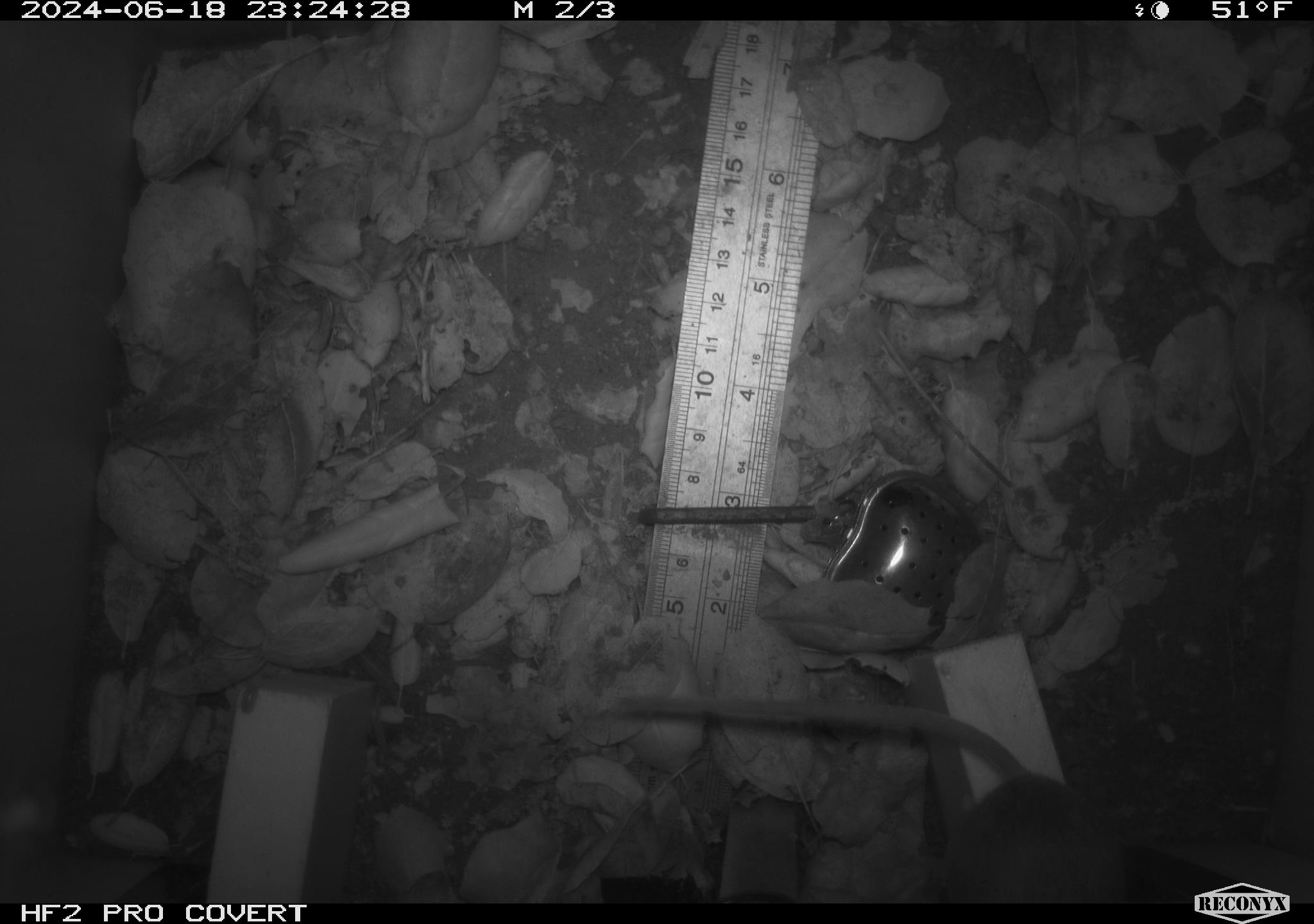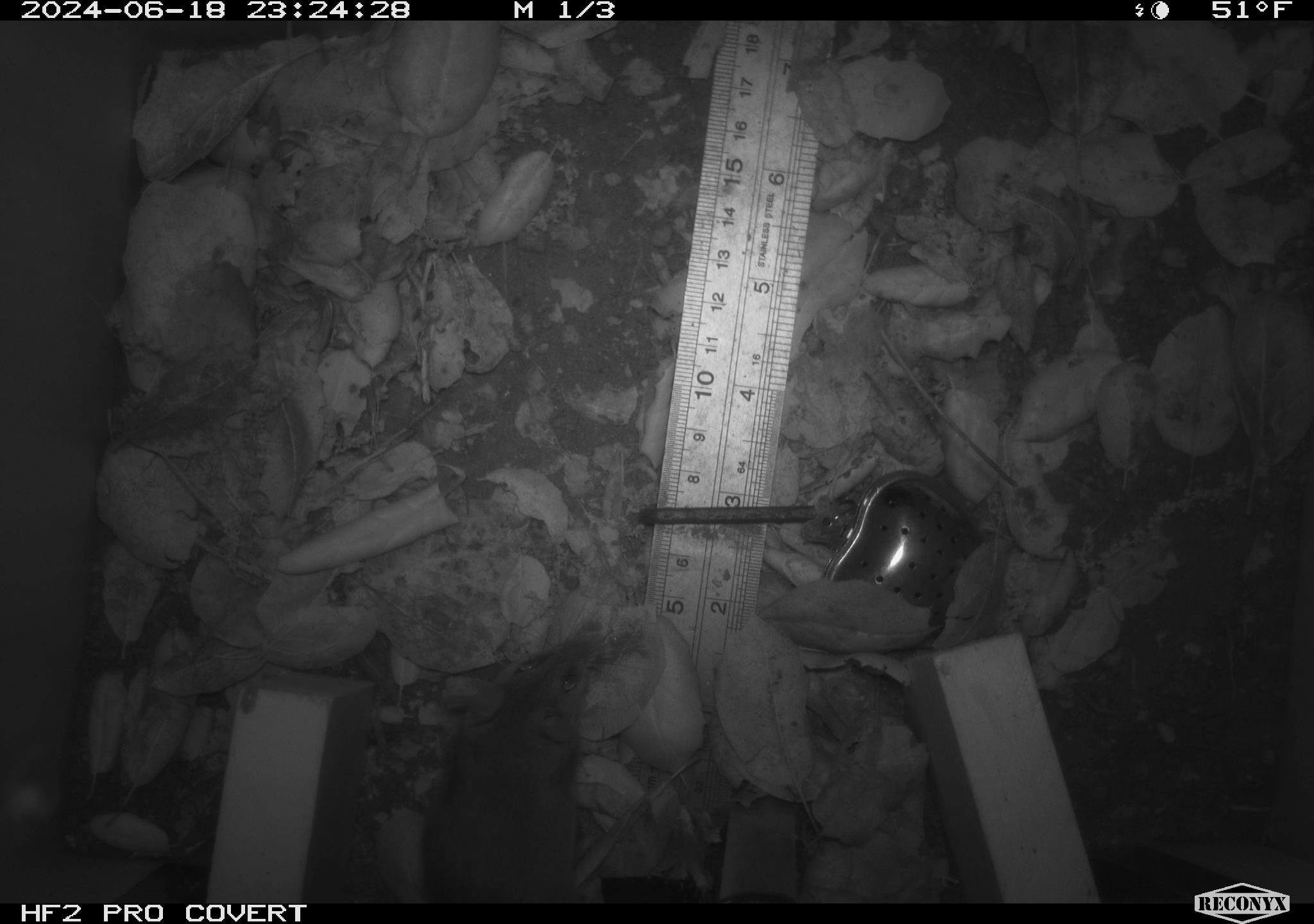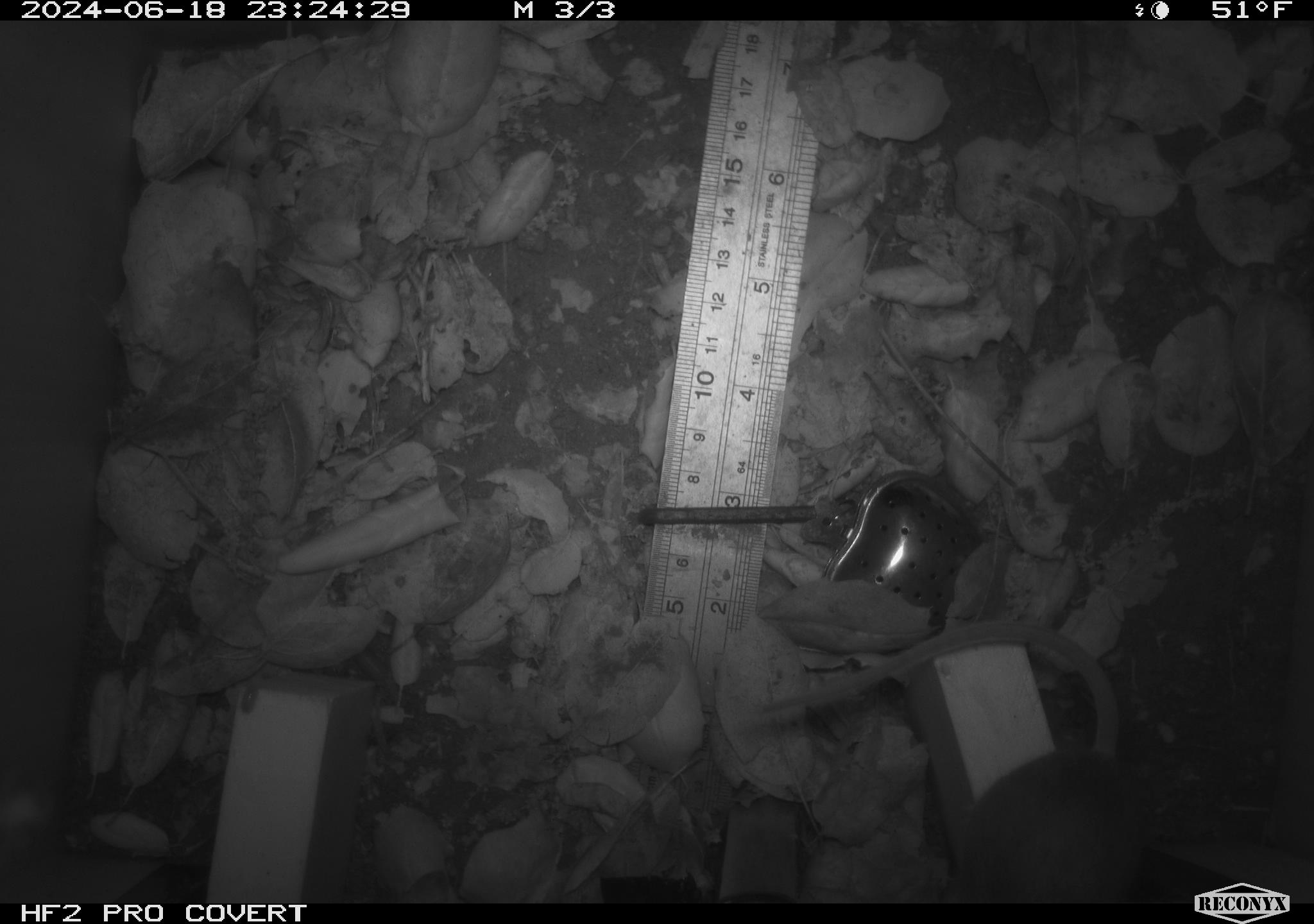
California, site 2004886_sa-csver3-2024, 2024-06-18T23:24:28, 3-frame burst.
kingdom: Animalia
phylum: Chordata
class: Mammalia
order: Rodentia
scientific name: Rodentia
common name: rodent